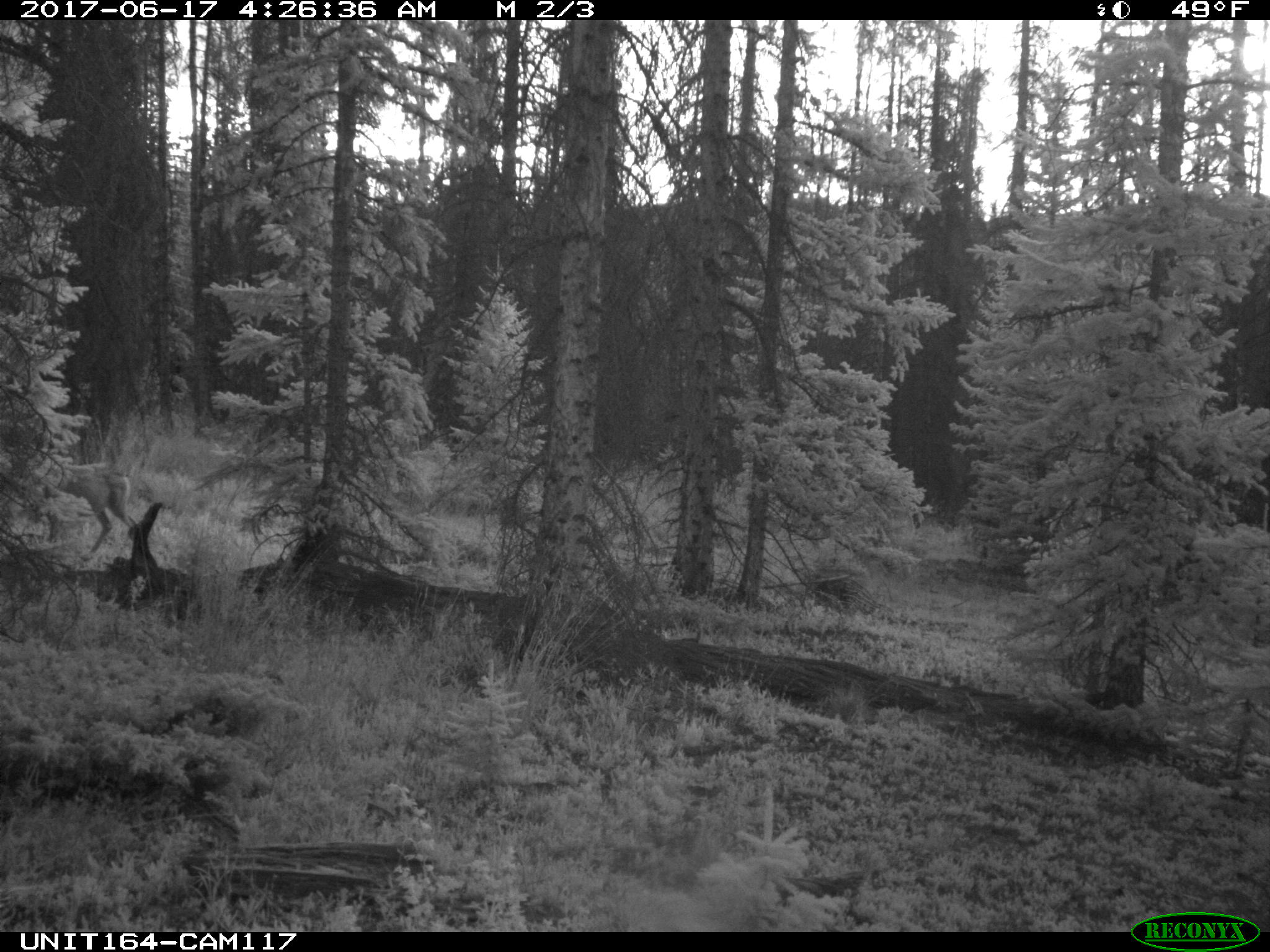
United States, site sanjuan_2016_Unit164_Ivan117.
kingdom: Animalia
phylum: Chordata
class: Mammalia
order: Artiodactyla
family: Cervidae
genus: Odocoileus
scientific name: Odocoileus hemionus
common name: mule deer